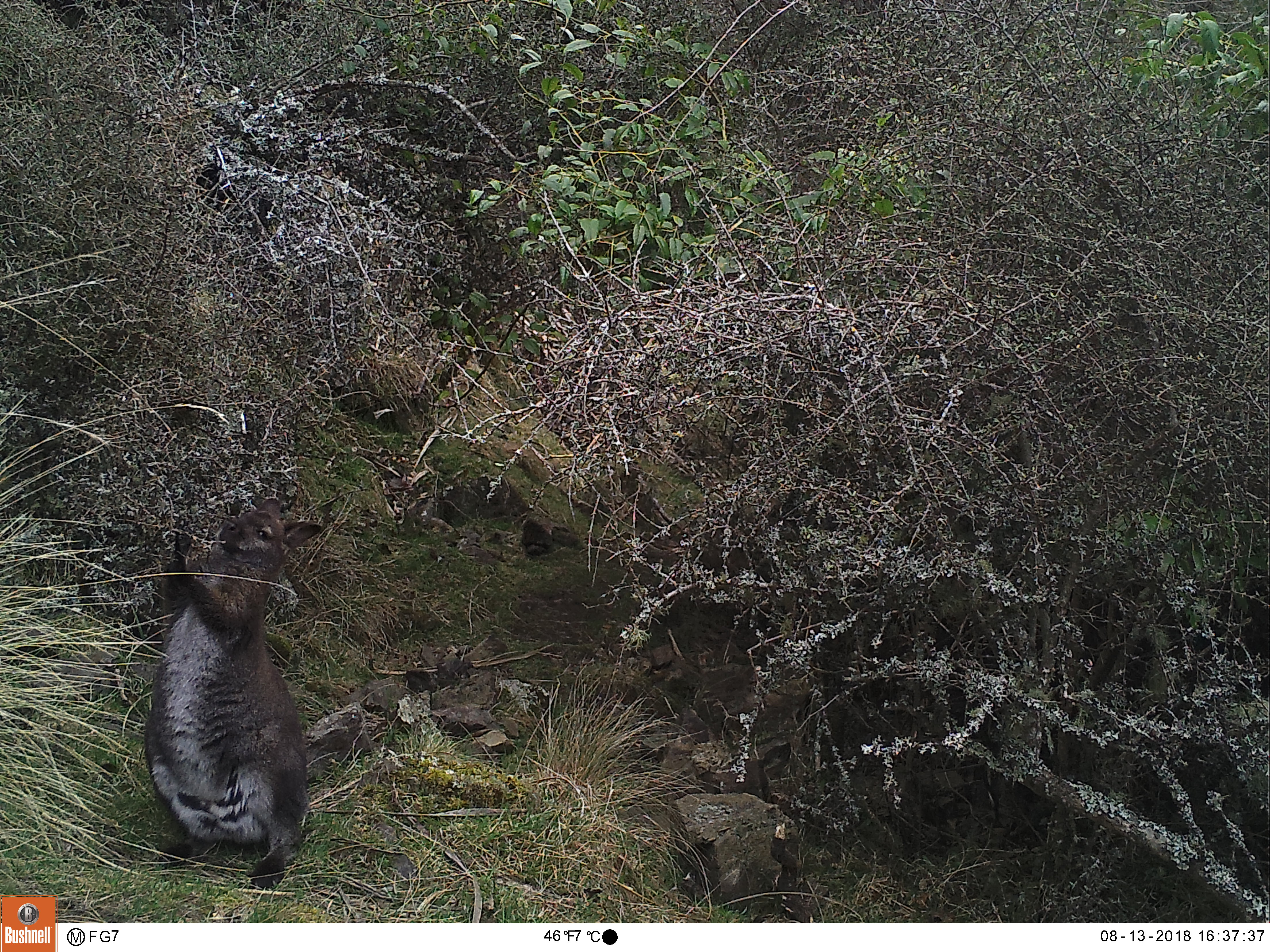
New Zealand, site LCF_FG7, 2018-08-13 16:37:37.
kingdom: Animalia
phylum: Chordata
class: Mammalia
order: Diprotodontia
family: Macropodidae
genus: Notamacropus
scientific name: Notamacropus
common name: wallaby